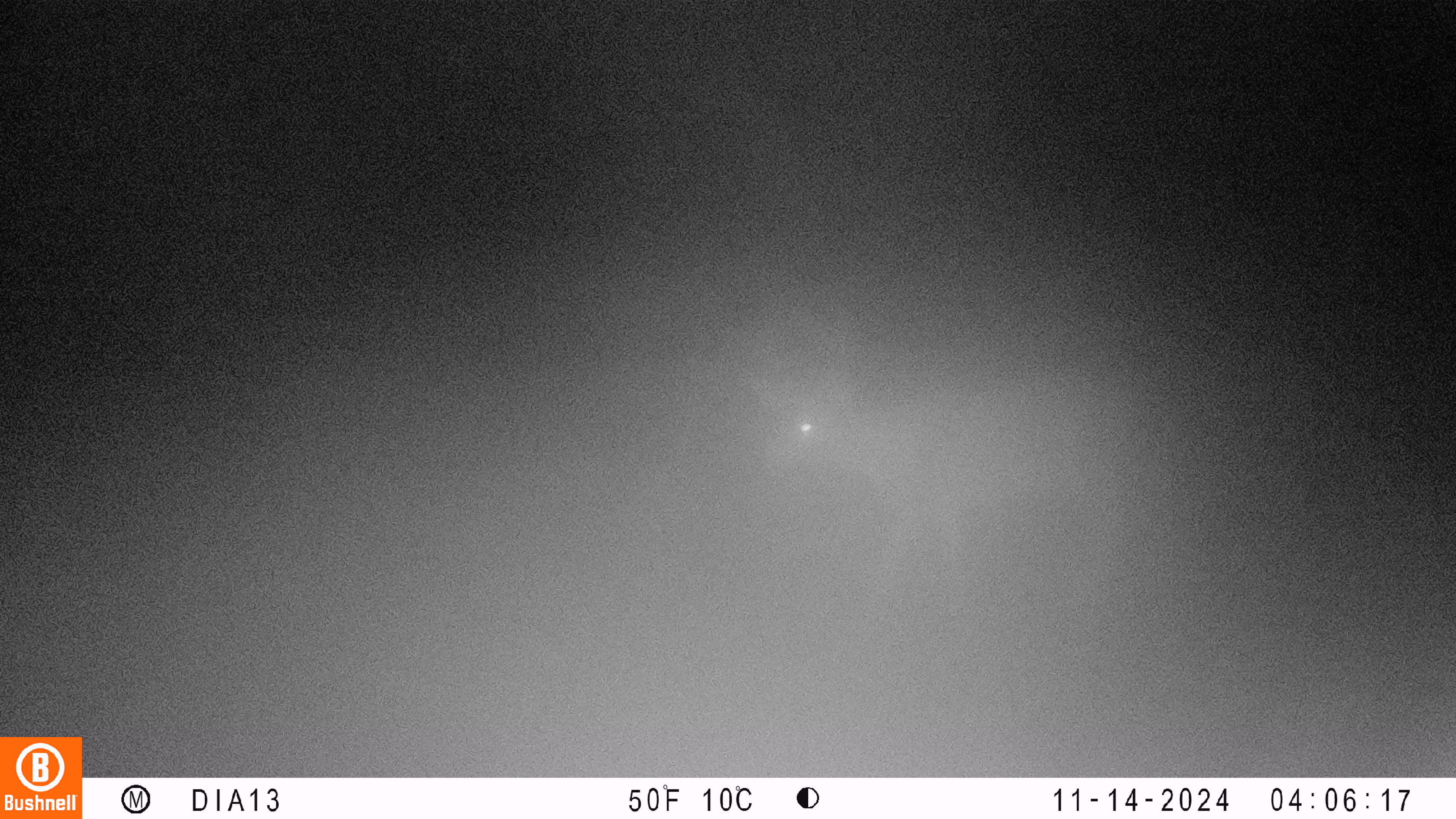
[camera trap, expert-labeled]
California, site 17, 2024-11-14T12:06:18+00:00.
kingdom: Animalia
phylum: Chordata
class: Mammalia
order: Artiodactyla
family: Cervidae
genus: Odocoileus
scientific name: Odocoileus hemionus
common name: mule deer